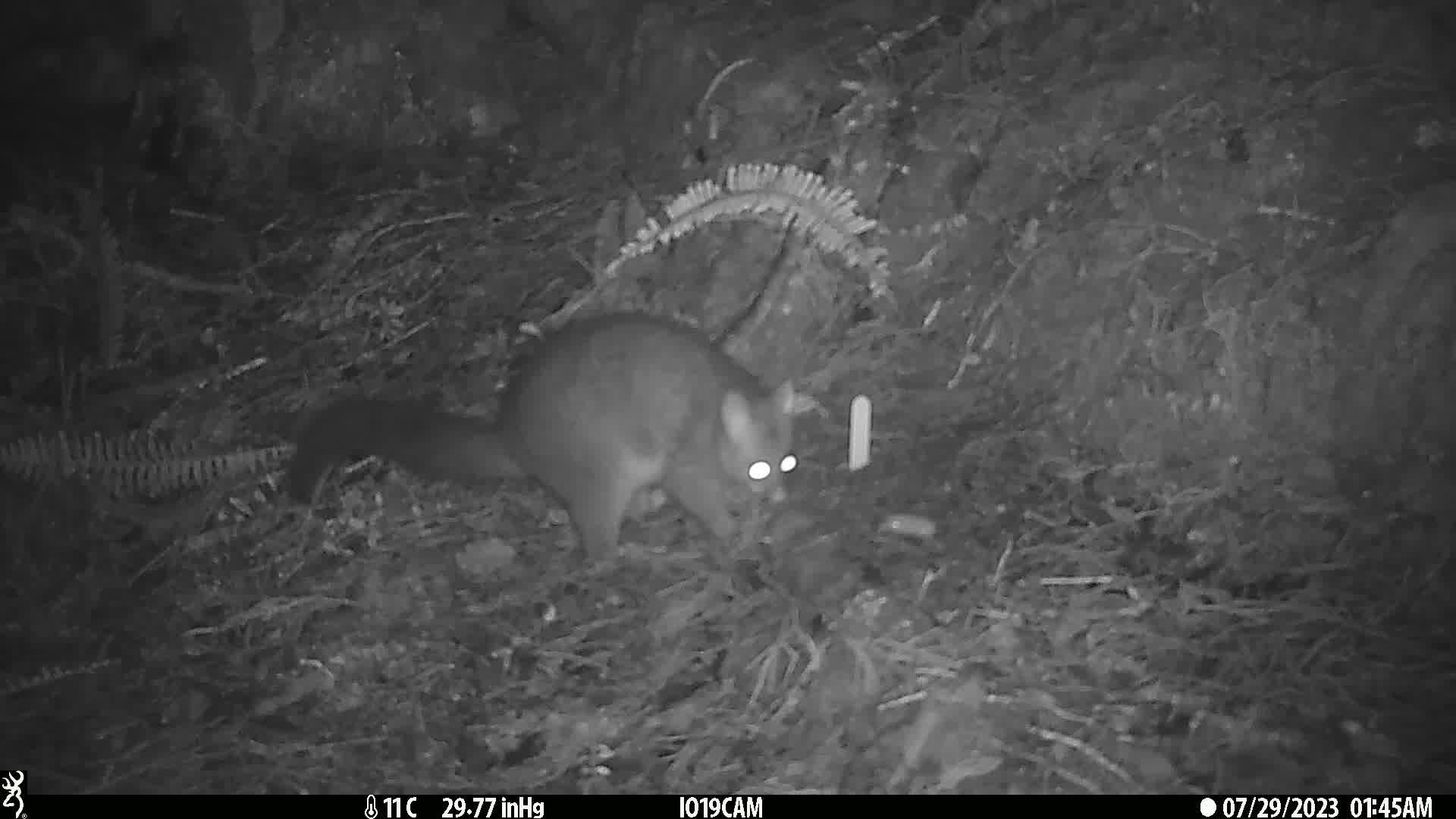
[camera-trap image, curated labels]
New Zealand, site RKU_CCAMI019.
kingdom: Animalia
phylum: Chordata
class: Mammalia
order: Diprotodontia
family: Phalangeridae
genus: Trichosurus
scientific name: Trichosurus vulpecula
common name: common brushtail possum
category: possum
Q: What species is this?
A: Possum (common brushtail possum) (Trichosurus vulpecula).